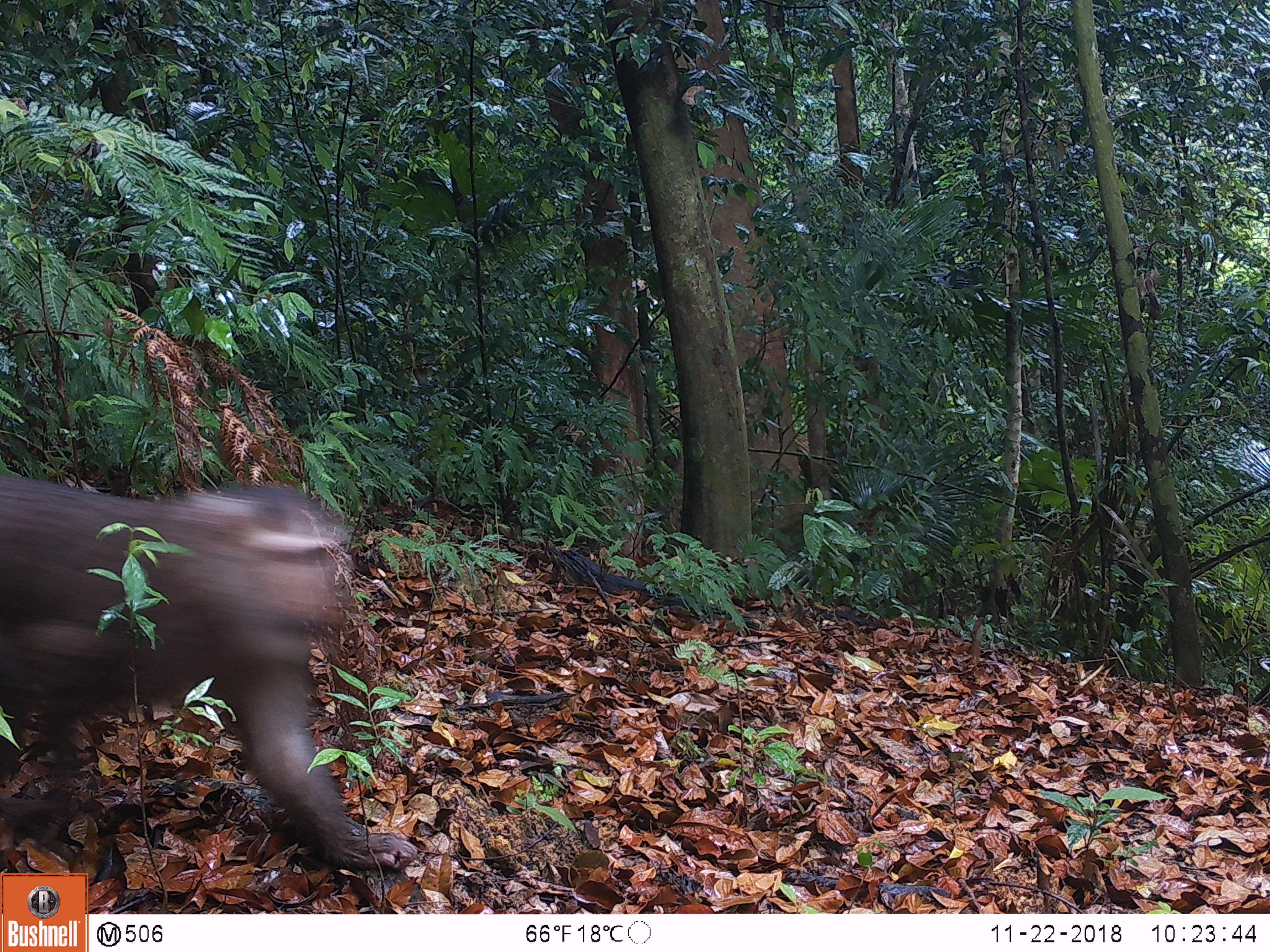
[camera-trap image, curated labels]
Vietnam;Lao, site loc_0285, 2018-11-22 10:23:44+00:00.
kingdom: Animalia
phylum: Chordata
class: Mammalia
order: Primates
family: Cercopithecidae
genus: Macaca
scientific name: Macaca nemestrina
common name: pig-tailed macaque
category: pig tailed macaque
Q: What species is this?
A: Pig tailed macaque (pig-tailed macaque) (Macaca nemestrina).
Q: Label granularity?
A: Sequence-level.